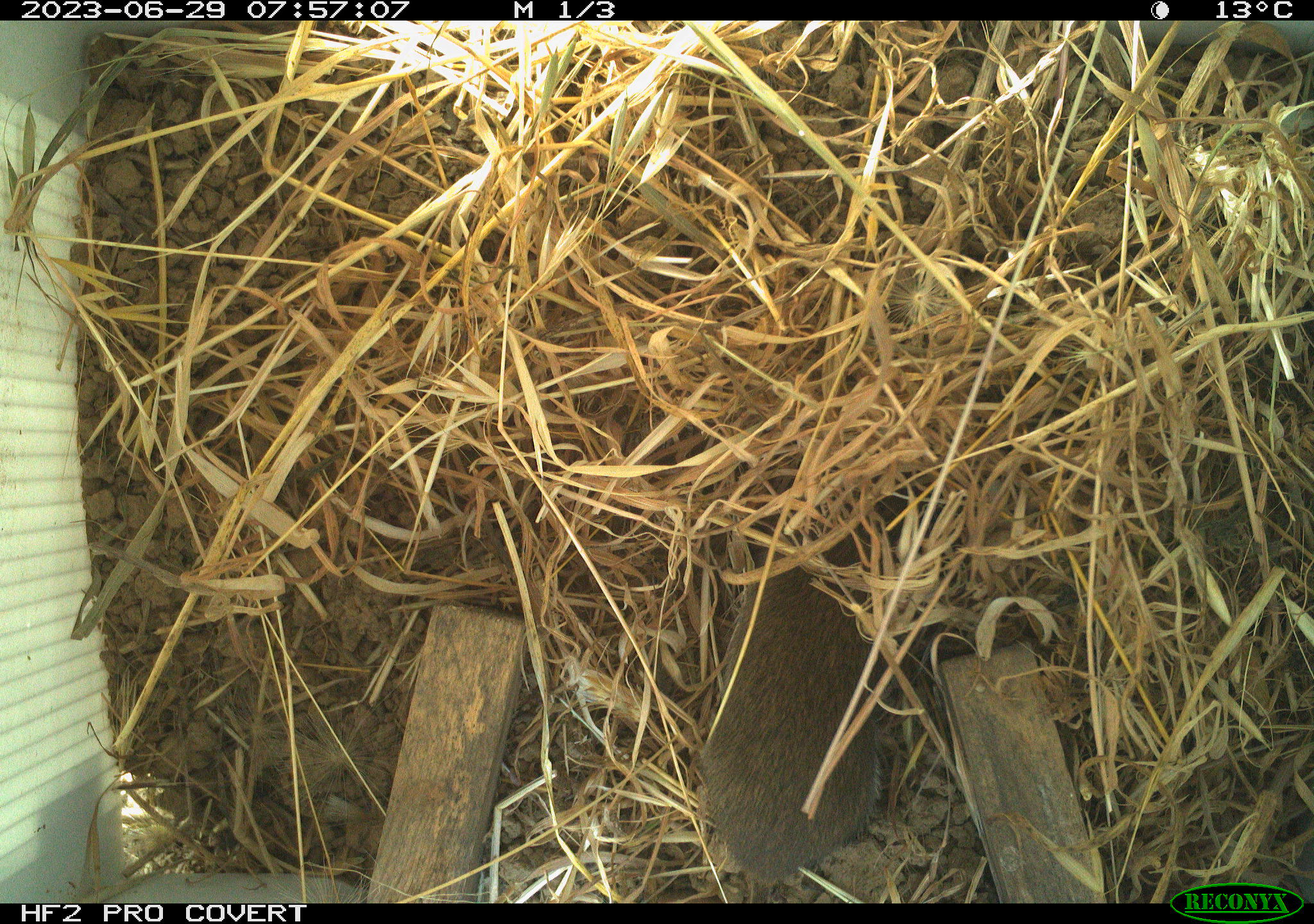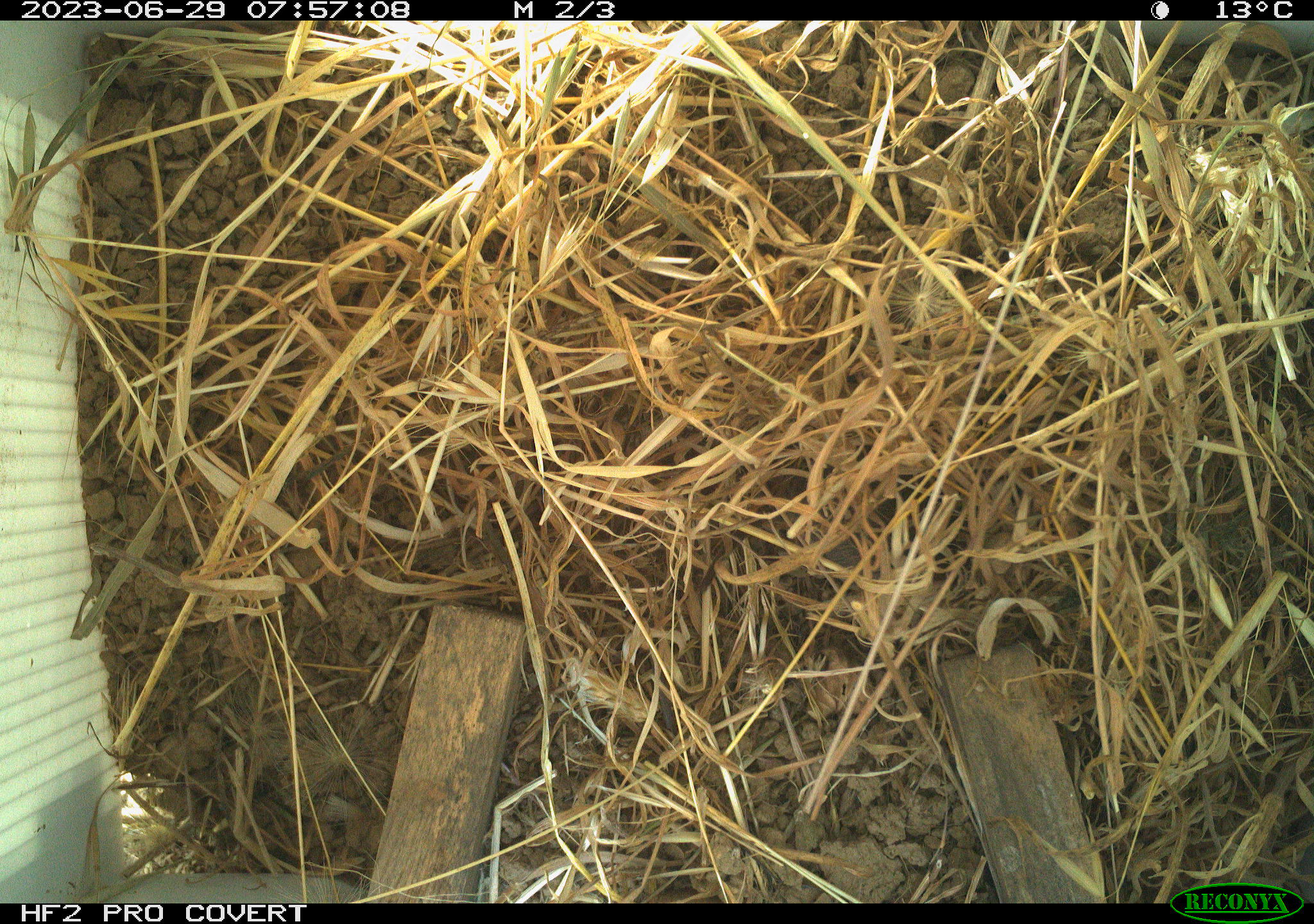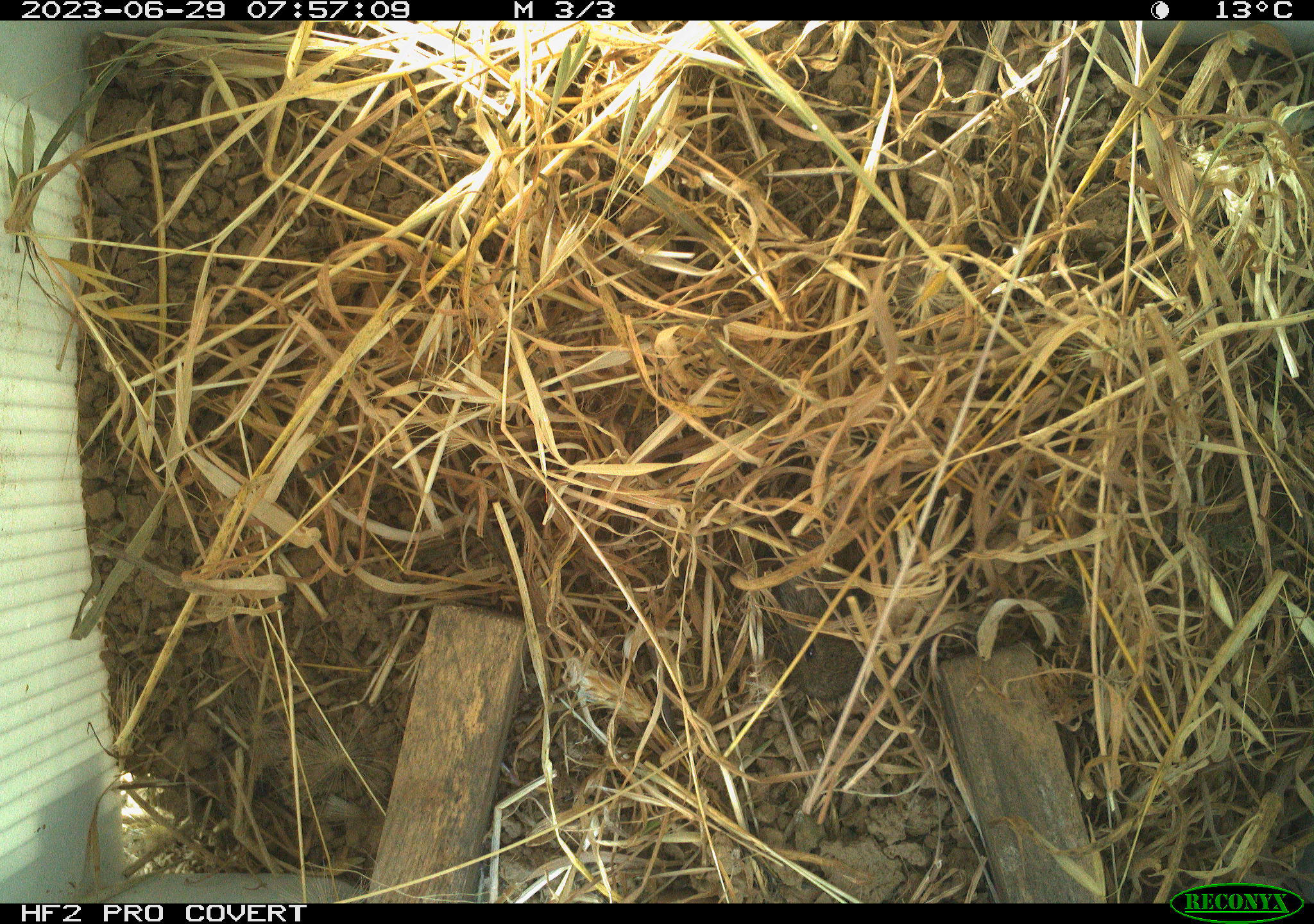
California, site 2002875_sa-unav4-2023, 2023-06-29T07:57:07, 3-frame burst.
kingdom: Animalia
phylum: Chordata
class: Mammalia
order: Rodentia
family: Cricetidae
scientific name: Arvicolinae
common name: voles, lemmings, and muskrats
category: arvicolinae subfamily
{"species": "arvicolinae subfamily (voles, lemmings, and muskrats) (Arvicolinae)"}